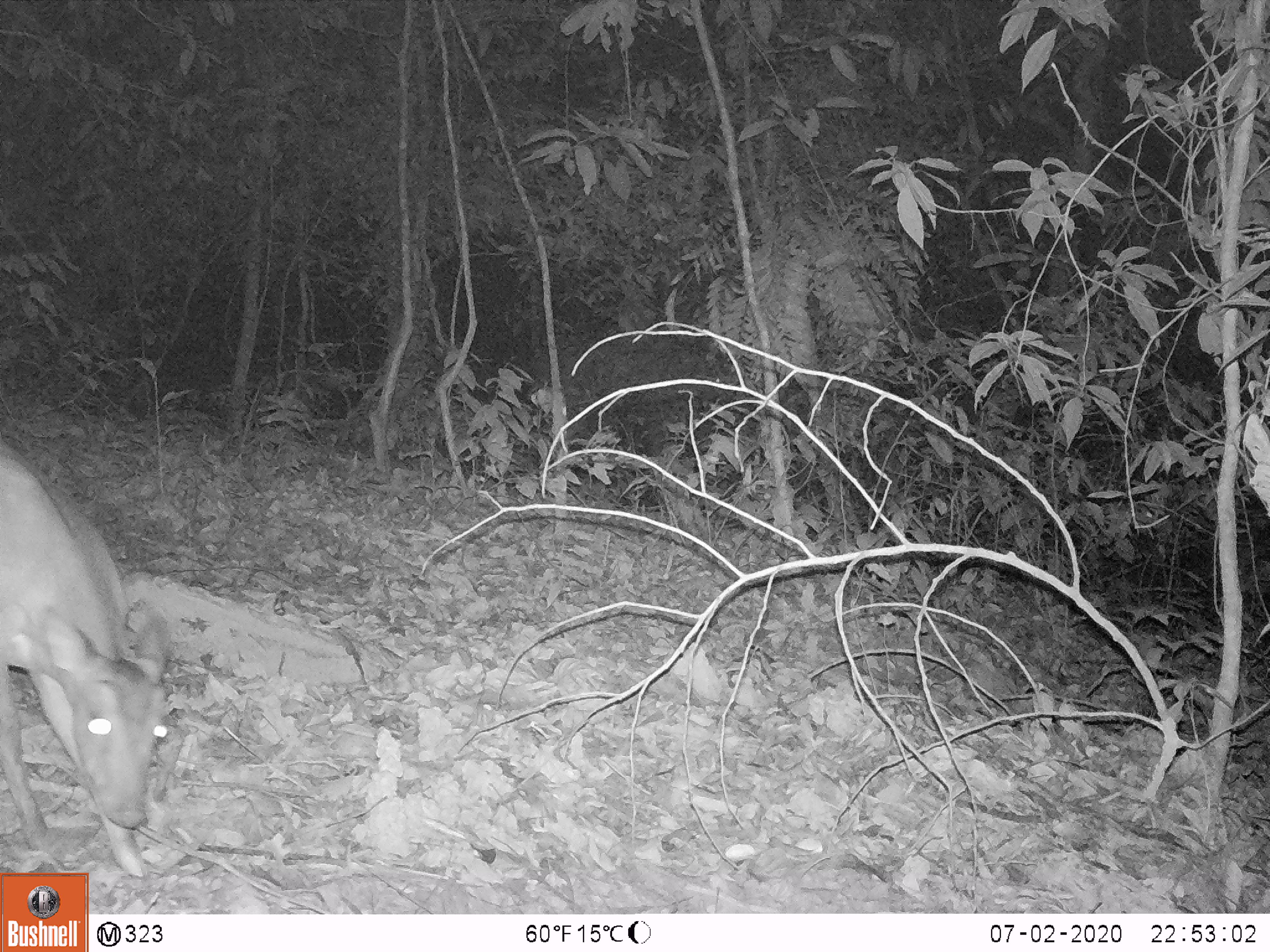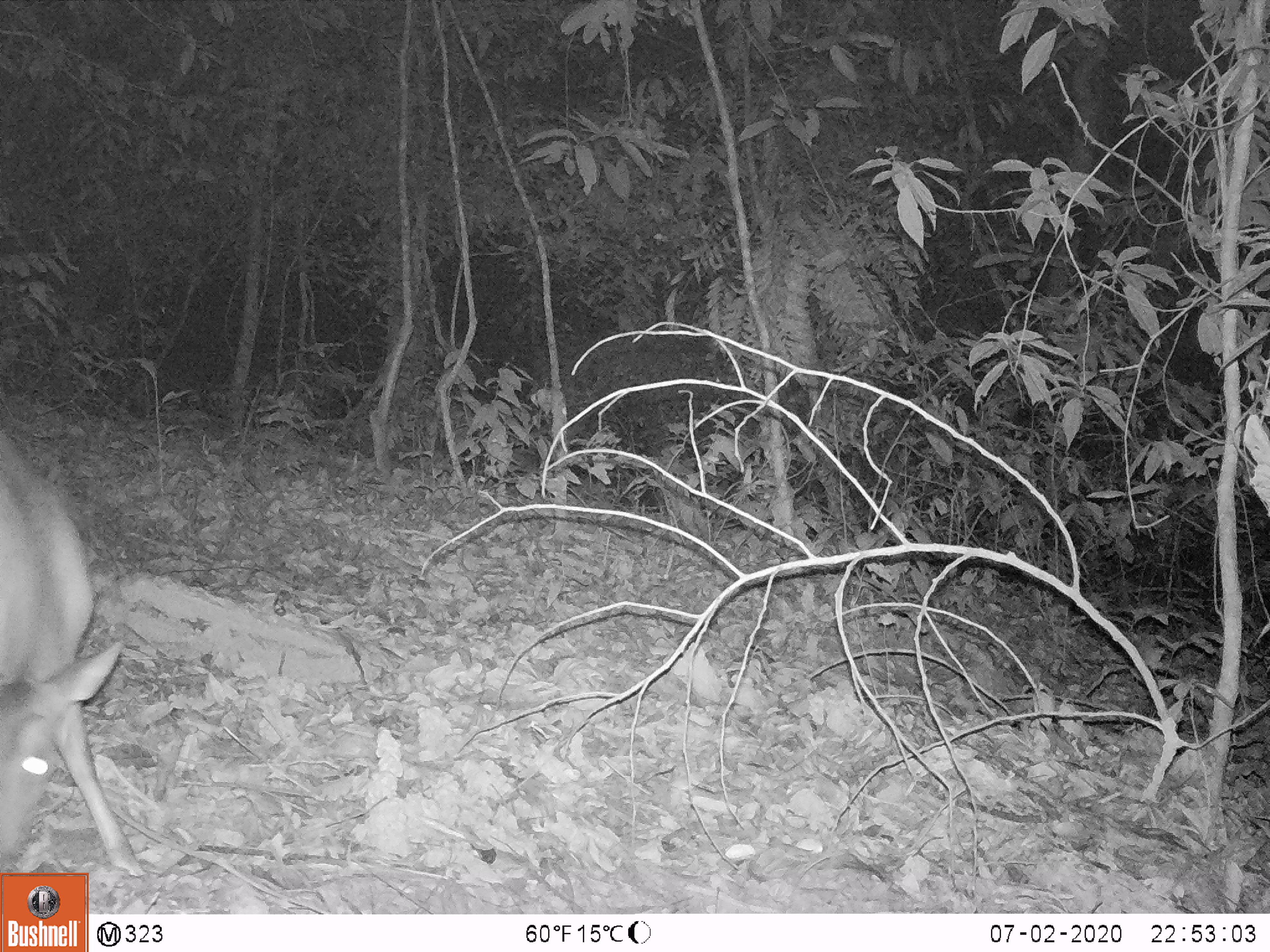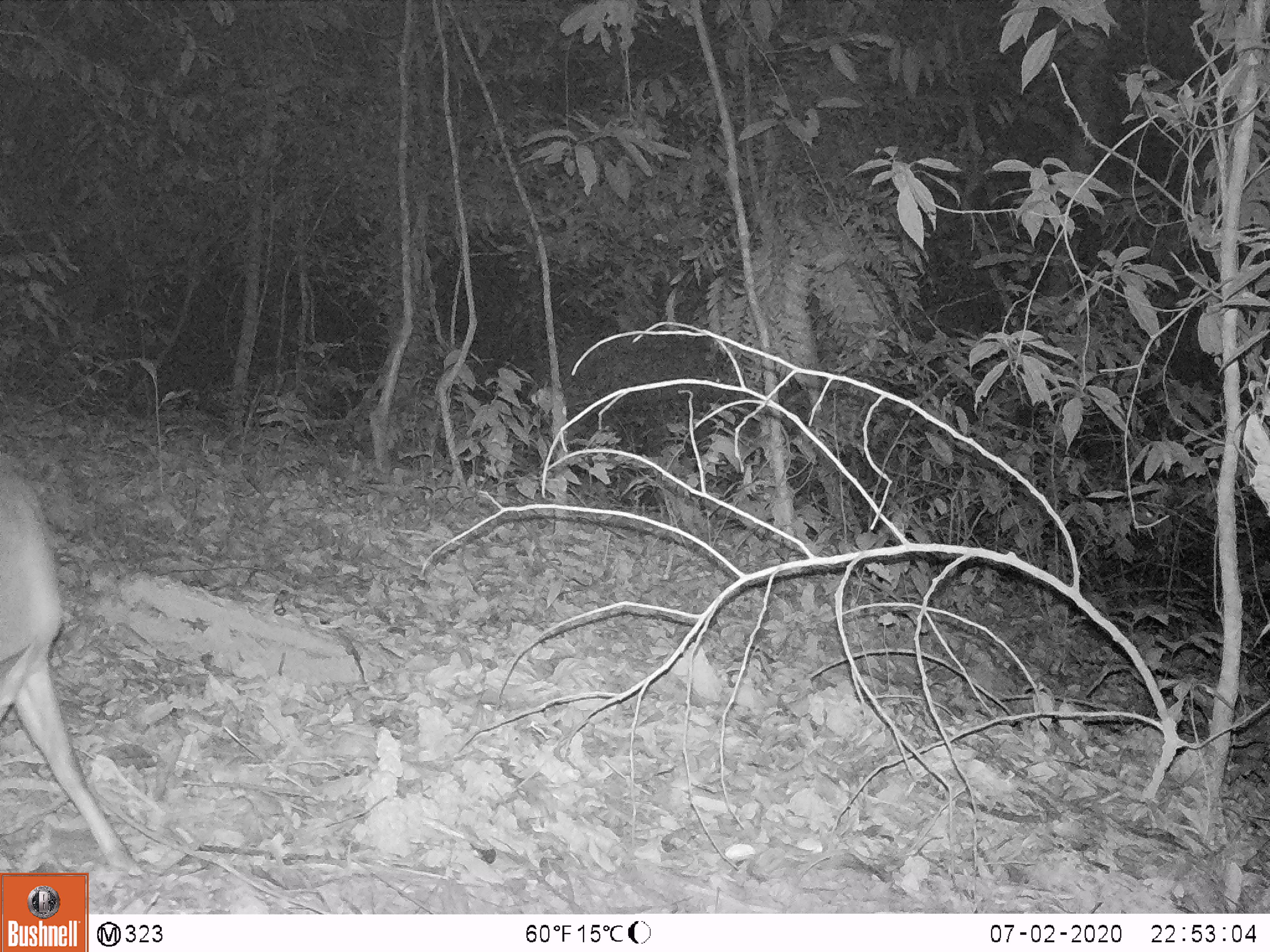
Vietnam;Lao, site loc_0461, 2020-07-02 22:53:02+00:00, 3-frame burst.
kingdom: Animalia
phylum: Chordata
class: Mammalia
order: Artiodactyla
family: Cervidae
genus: Muntiacus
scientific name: Muntiacus vuquangensis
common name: large-antlered muntjac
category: large antlered muntjac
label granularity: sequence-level